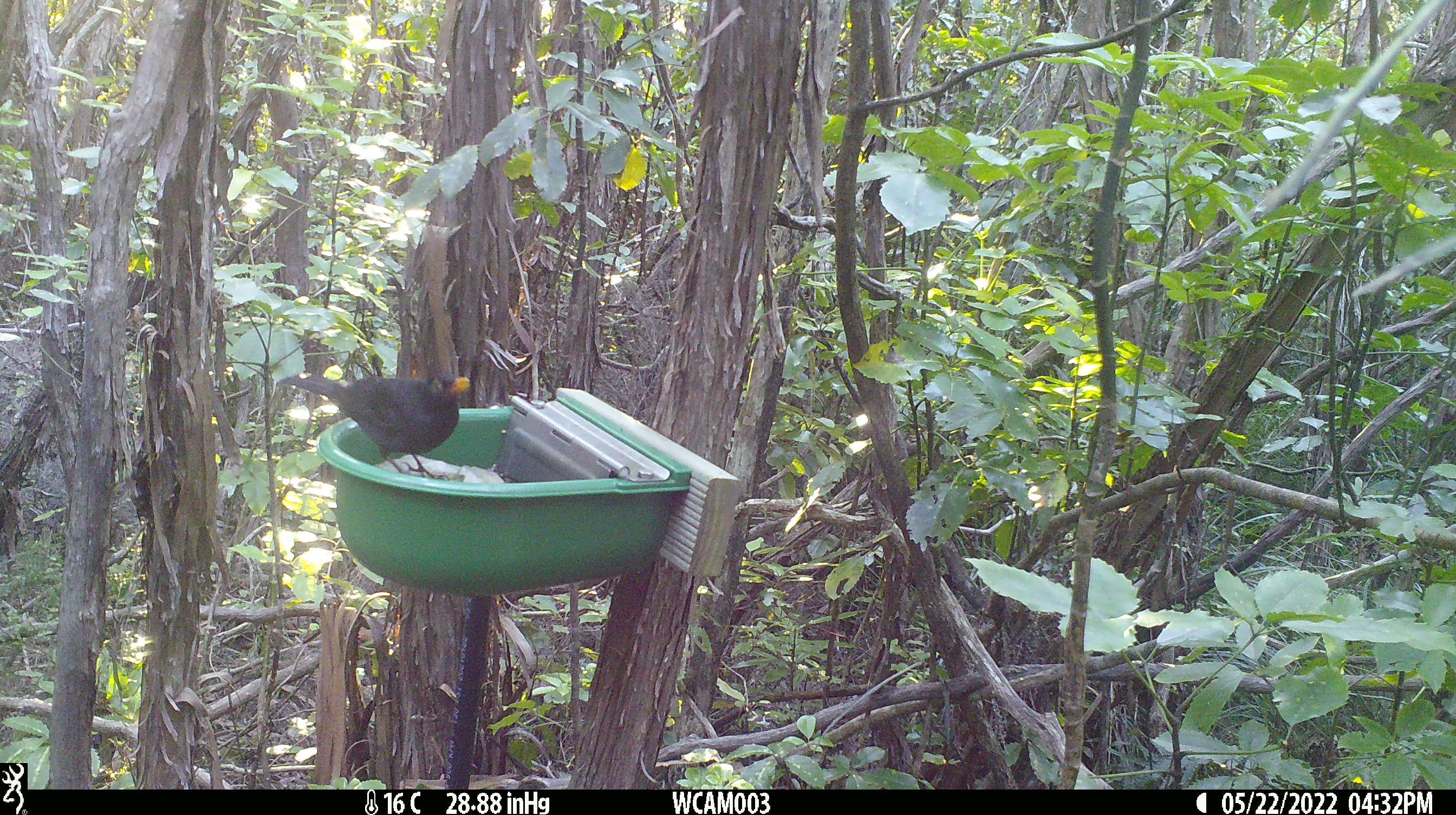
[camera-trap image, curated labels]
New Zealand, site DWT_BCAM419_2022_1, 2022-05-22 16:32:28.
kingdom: Animalia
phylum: Chordata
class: Aves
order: Passeriformes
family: Turdidae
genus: Turdus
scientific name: Turdus merula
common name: eurasian blackbird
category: blackbird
Blackbird (eurasian blackbird) (Turdus merula).